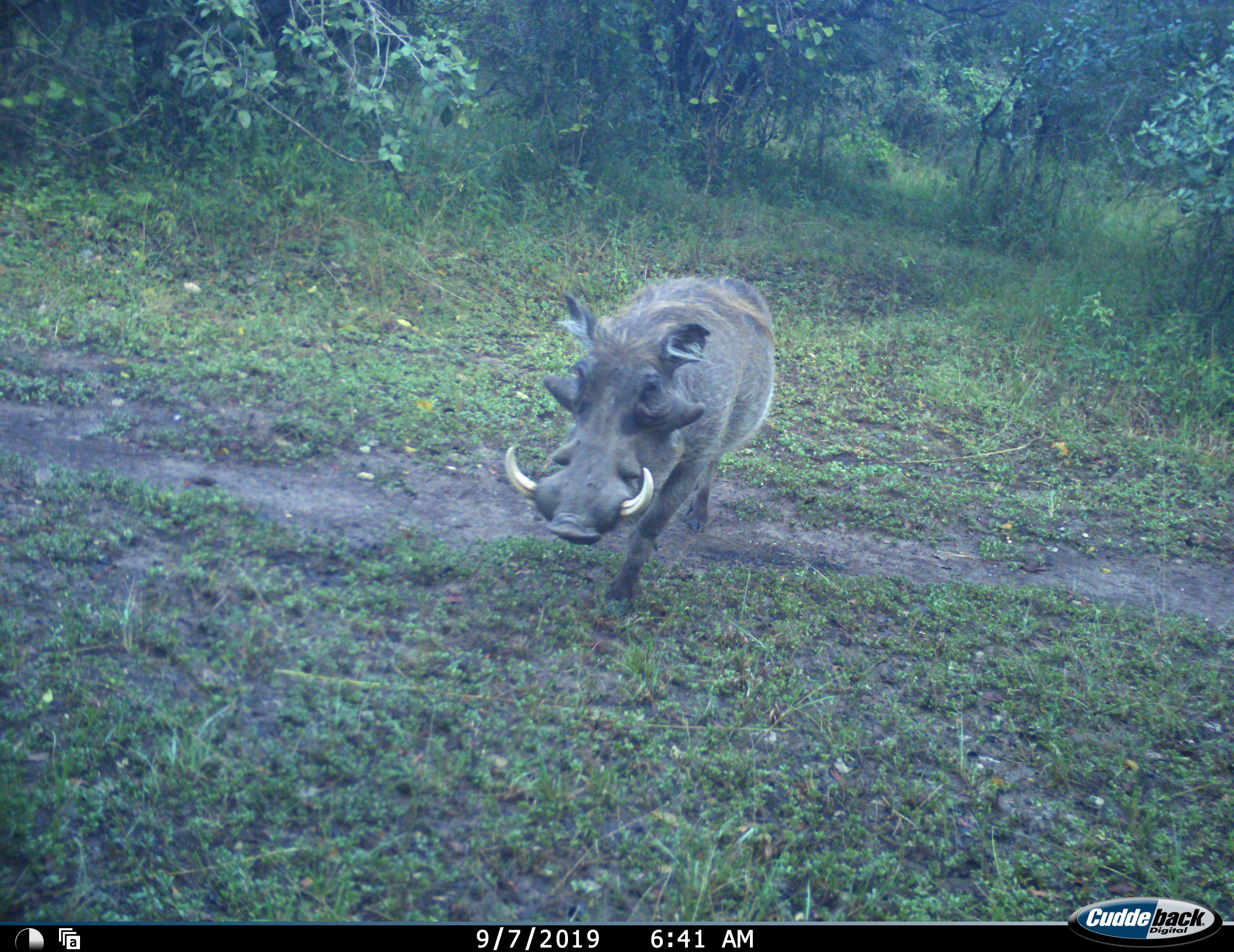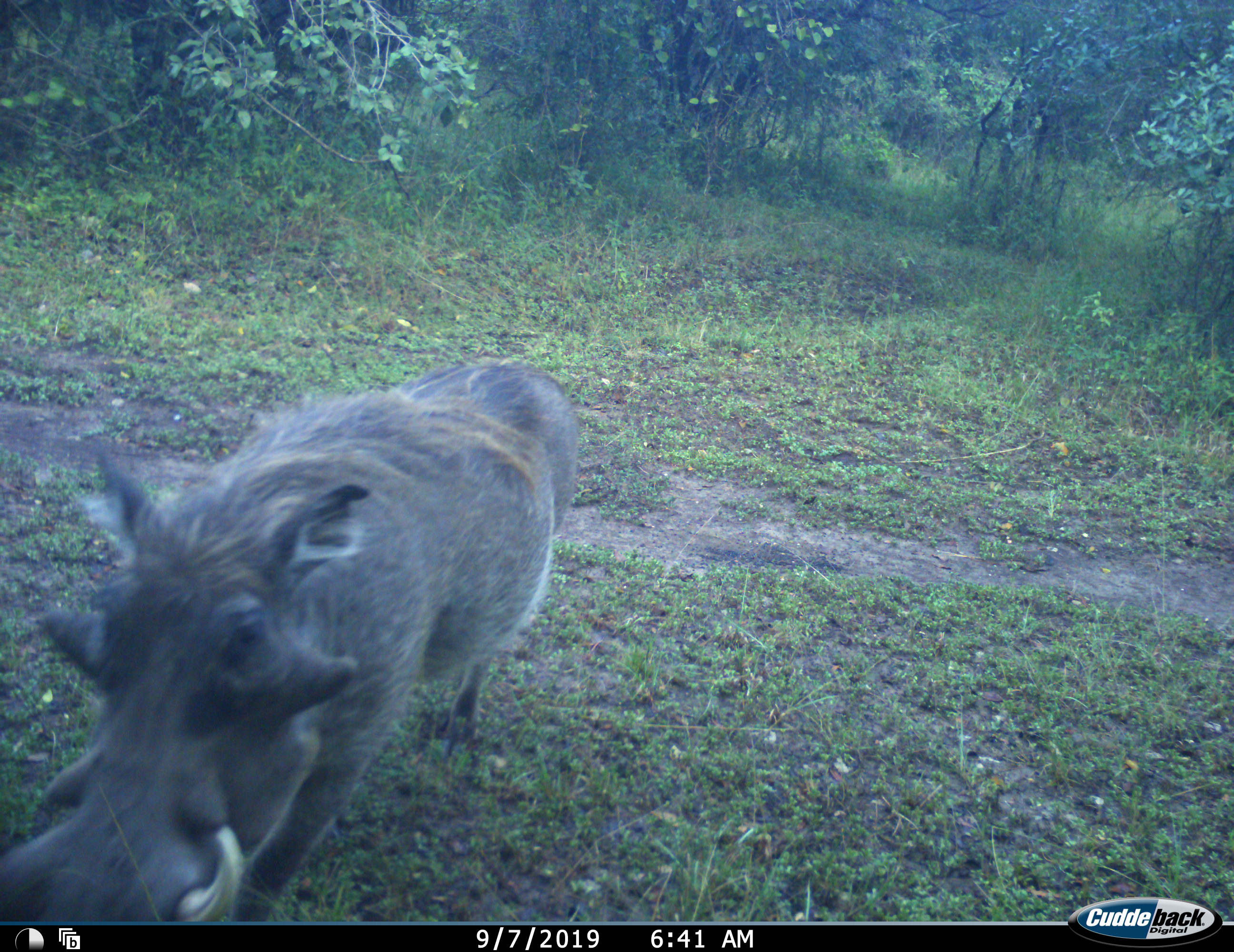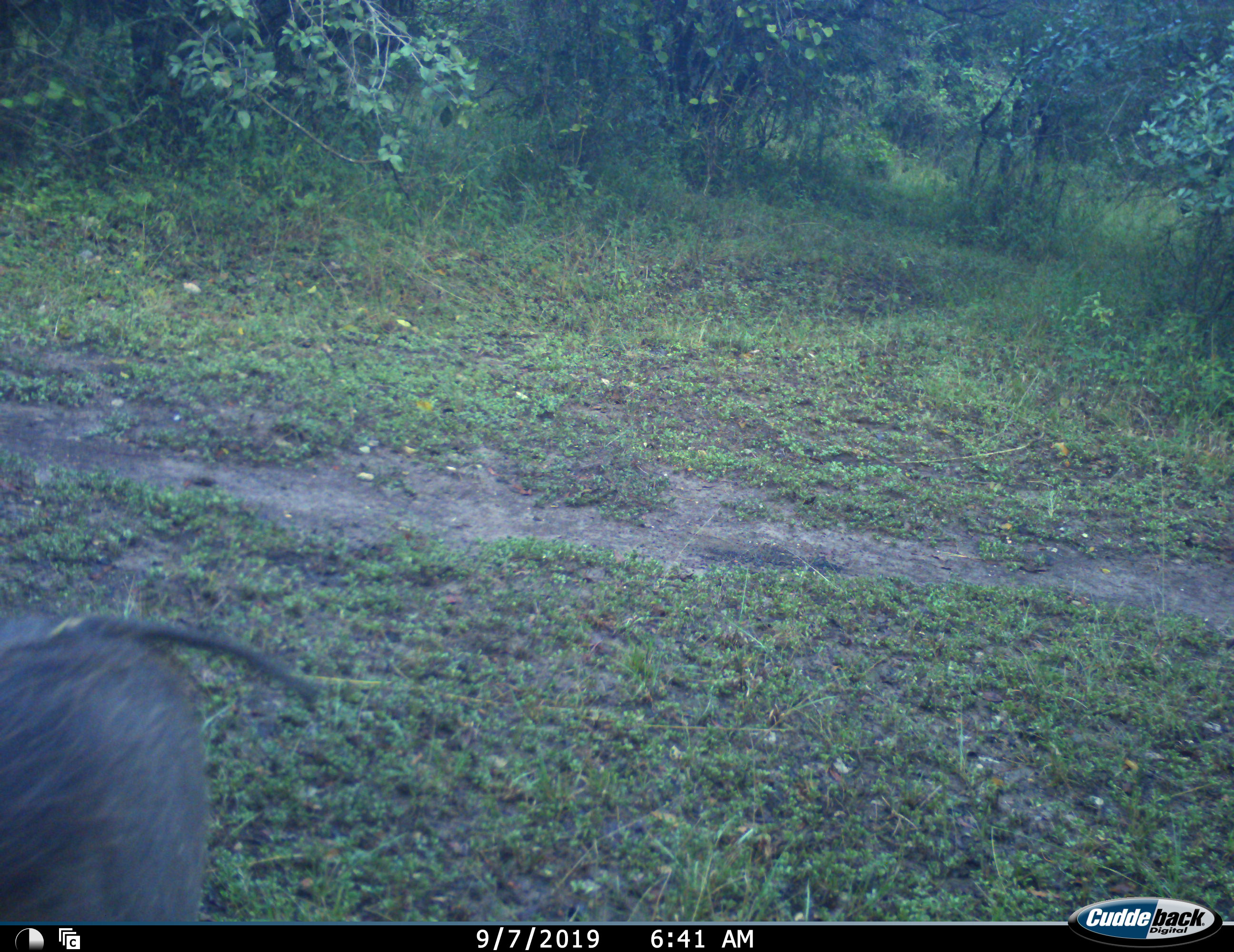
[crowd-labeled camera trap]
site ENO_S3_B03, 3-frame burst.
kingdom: Animalia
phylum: Chordata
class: Mammalia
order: Artiodactyla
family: Suidae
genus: Phacochoerus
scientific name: Phacochoerus africanus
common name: warthog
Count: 1.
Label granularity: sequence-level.